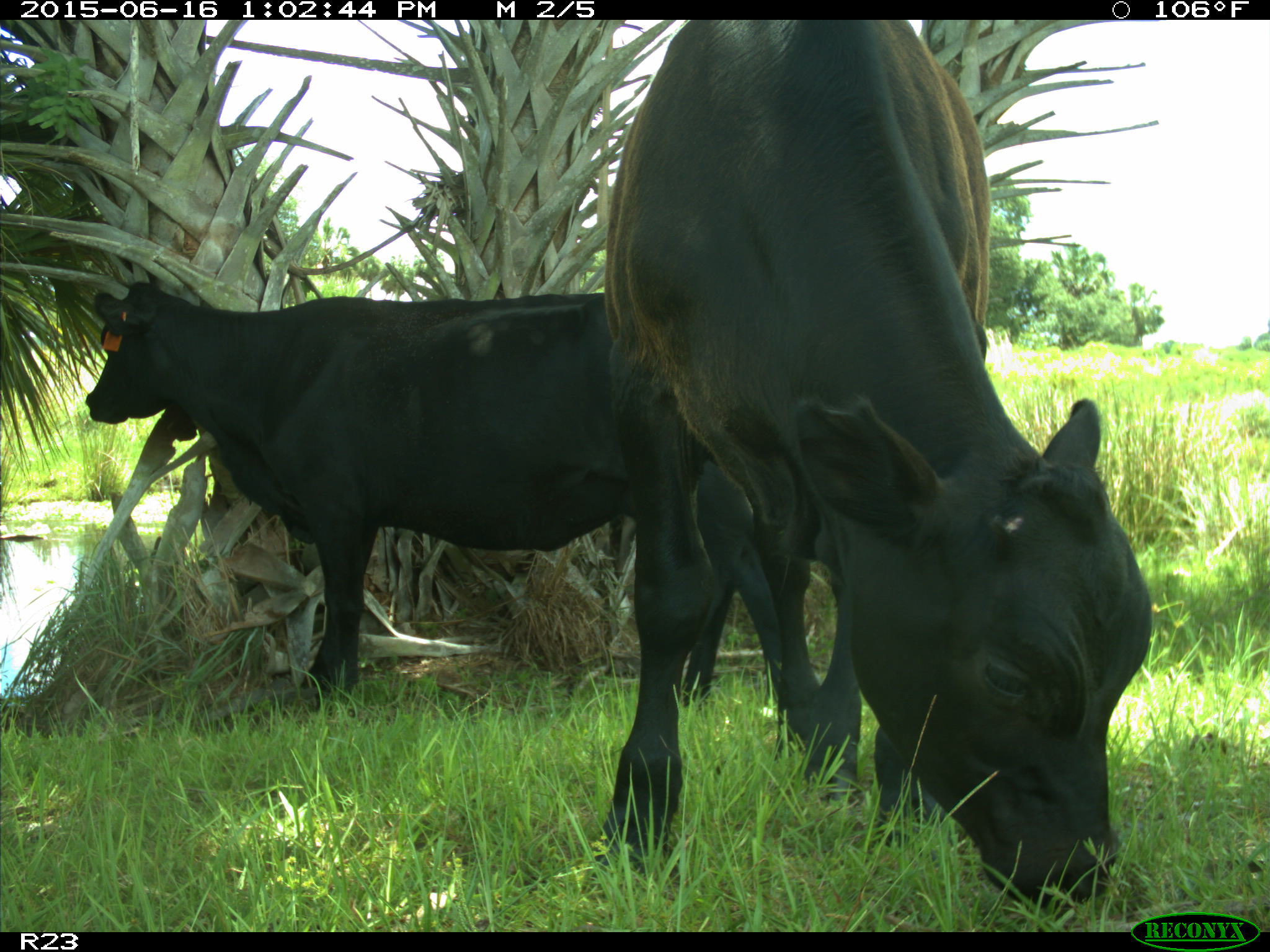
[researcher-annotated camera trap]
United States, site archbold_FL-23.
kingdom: Animalia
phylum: Chordata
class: Mammalia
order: Artiodactyla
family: Bovidae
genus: Bos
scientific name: Bos taurus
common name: domestic cow